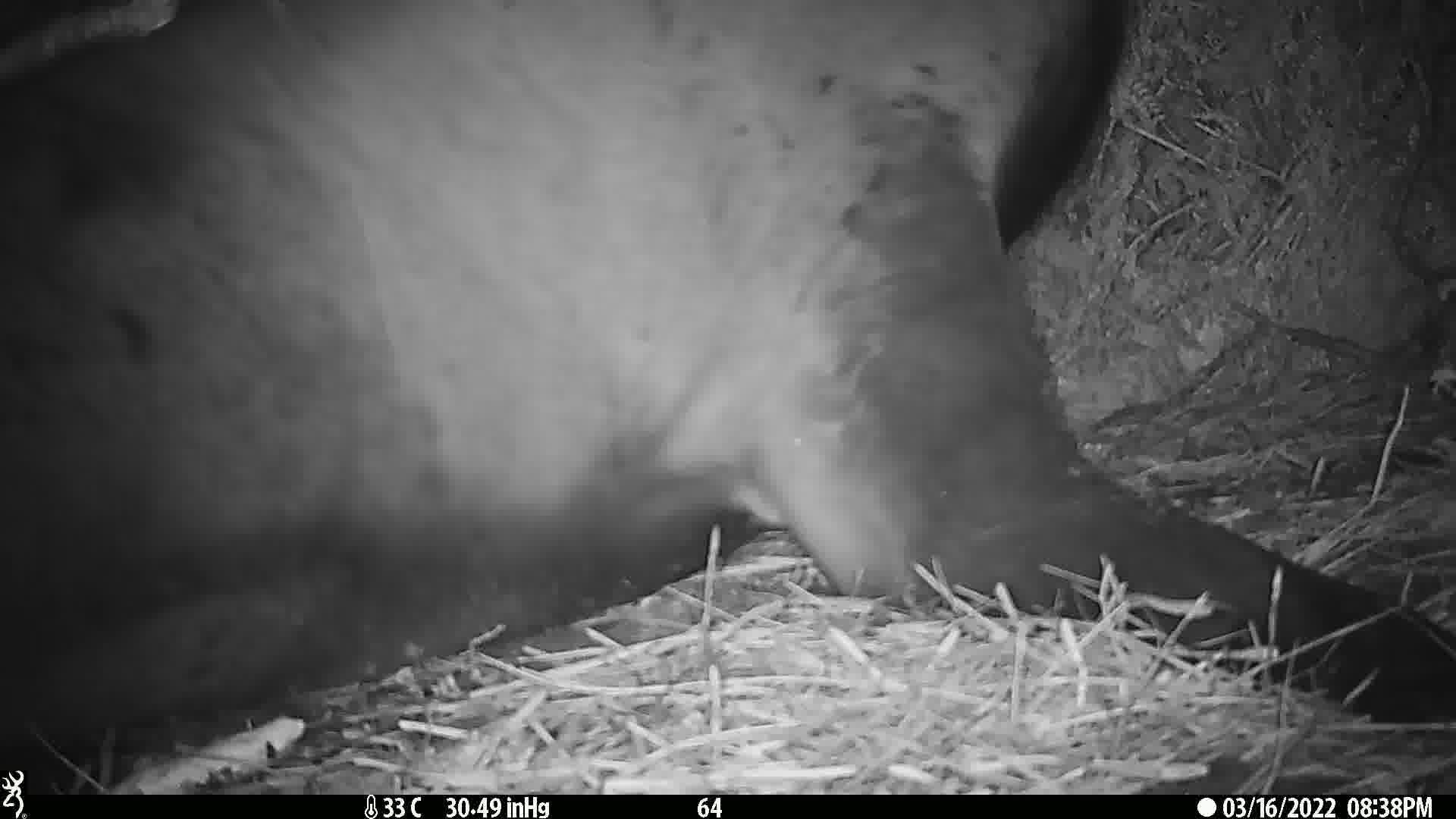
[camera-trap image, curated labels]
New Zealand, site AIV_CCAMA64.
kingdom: Animalia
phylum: Chordata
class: Mammalia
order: Carnivora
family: Otariidae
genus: Phocarctos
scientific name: Phocarctos hookeri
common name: new zealand sea lion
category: sealion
Sealion (new zealand sea lion) (Phocarctos hookeri).